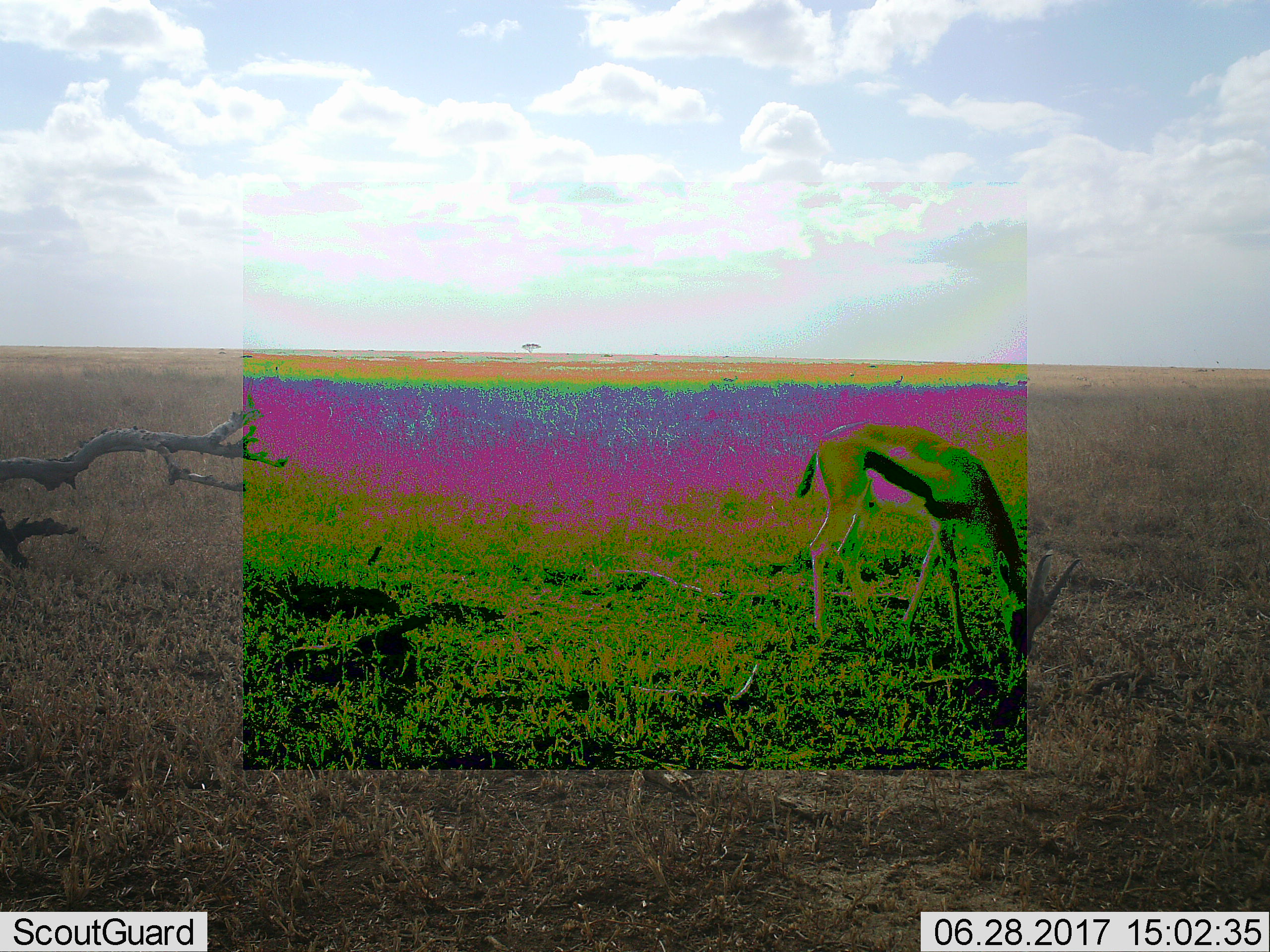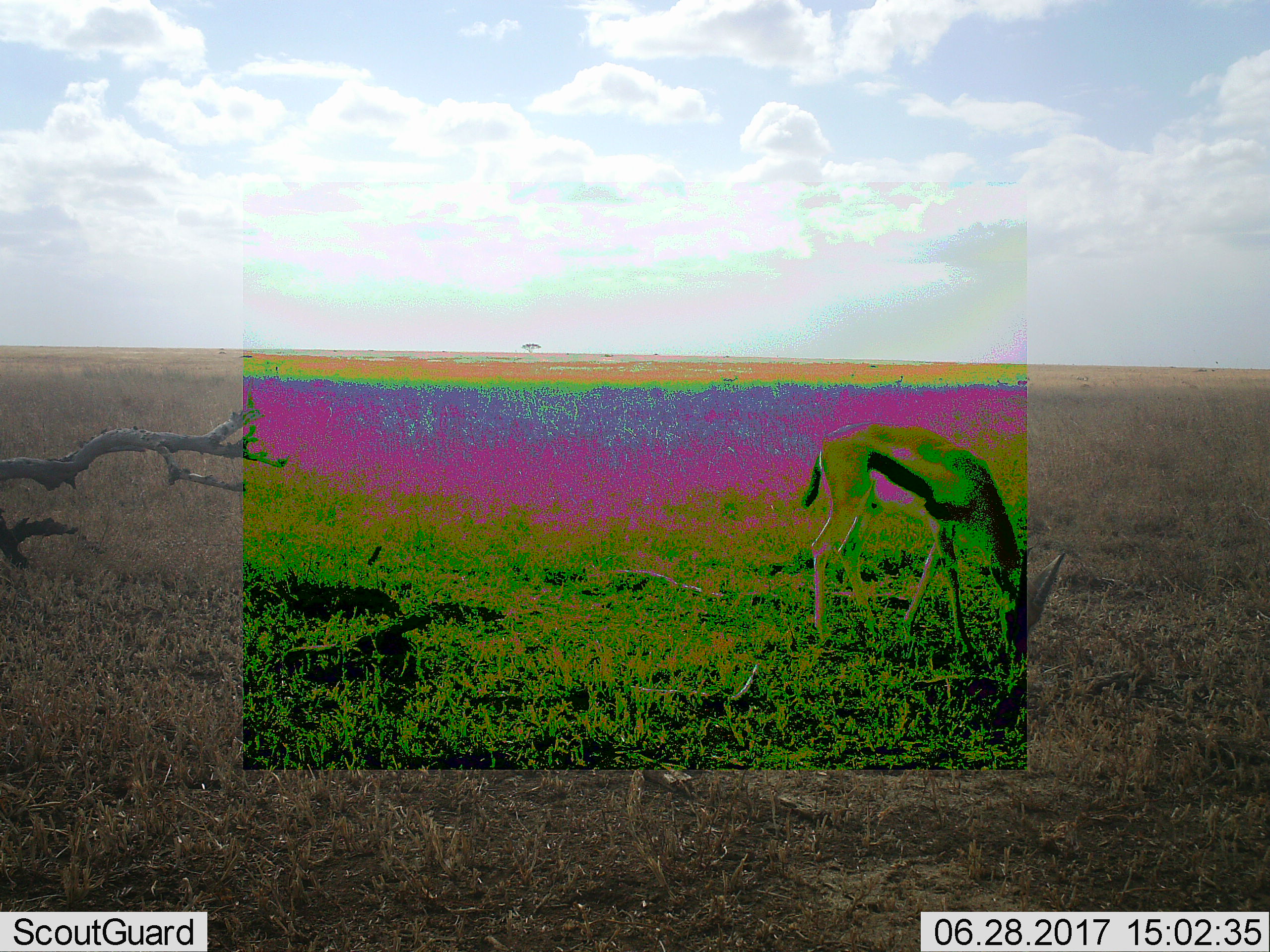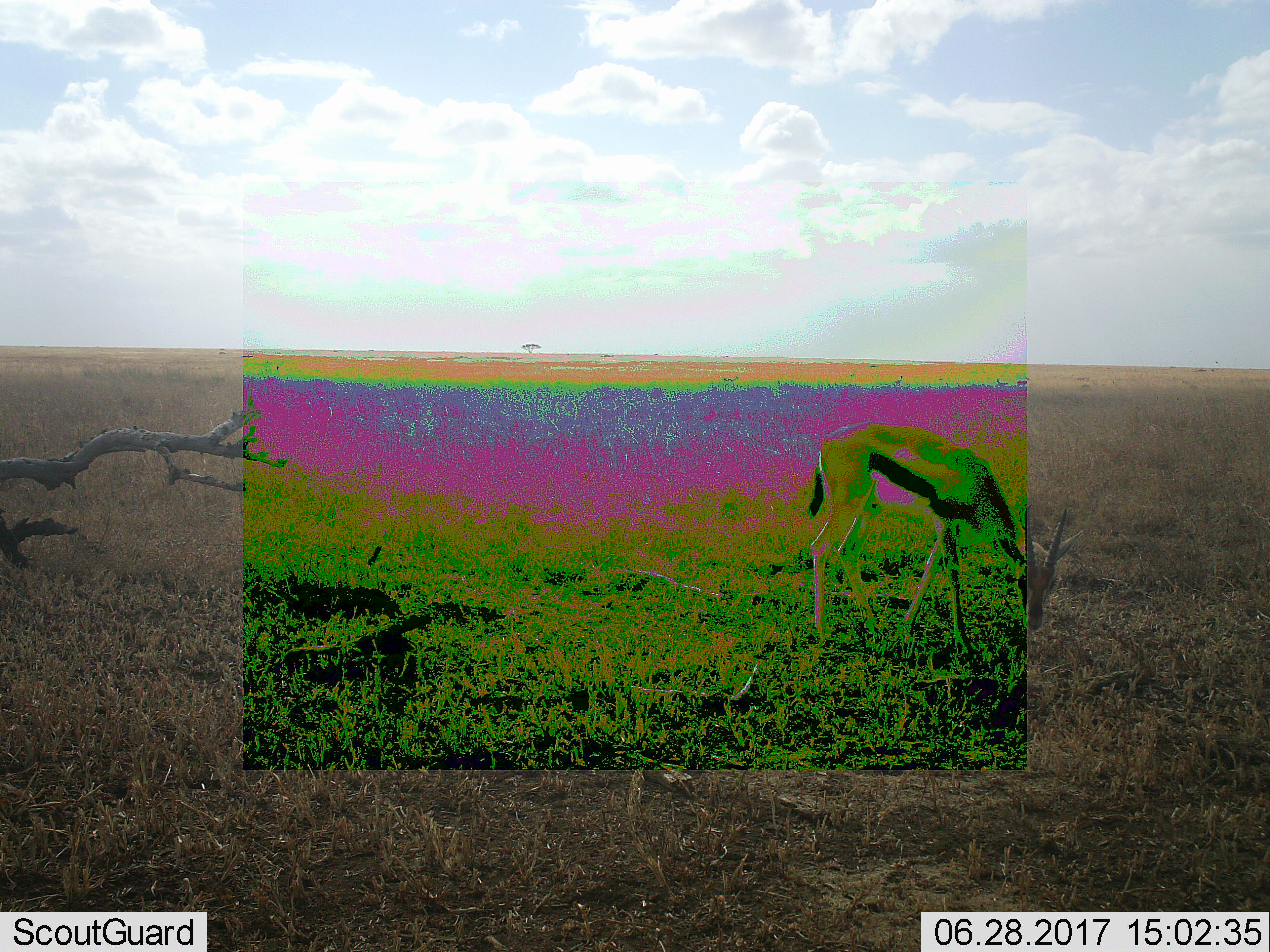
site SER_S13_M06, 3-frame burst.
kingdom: Animalia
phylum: Chordata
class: Mammalia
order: Artiodactyla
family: Bovidae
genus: Eudorcas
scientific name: Eudorcas thomsonii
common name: thomson's gazelle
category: gazellethomsons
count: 6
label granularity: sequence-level